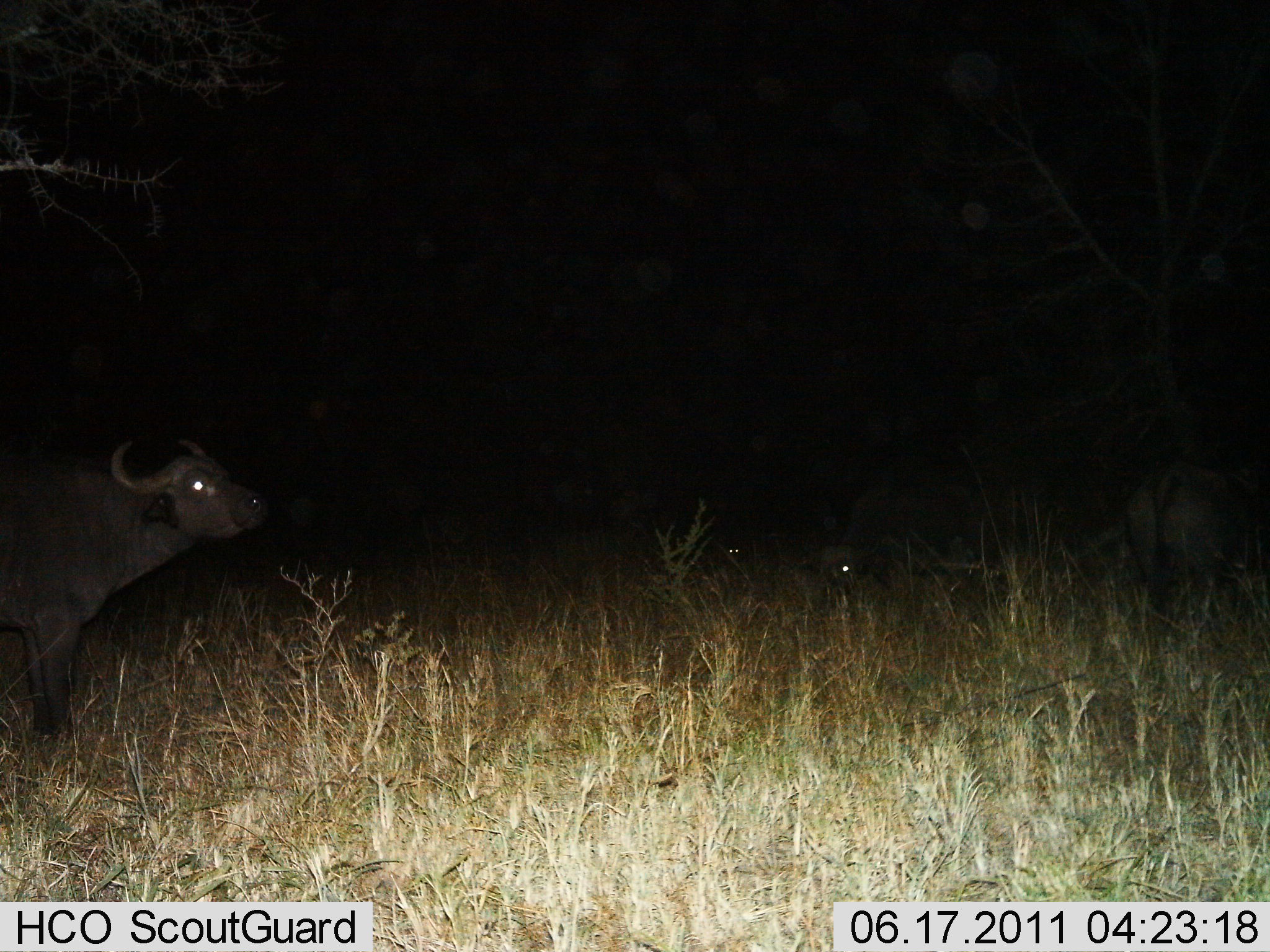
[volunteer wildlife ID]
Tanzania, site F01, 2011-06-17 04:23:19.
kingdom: Animalia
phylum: Chordata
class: Mammalia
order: Artiodactyla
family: Bovidae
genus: Syncerus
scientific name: Syncerus caffer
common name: cape buffalo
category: buffalo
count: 3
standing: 100%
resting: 17%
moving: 8%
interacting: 0%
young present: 0%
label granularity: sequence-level